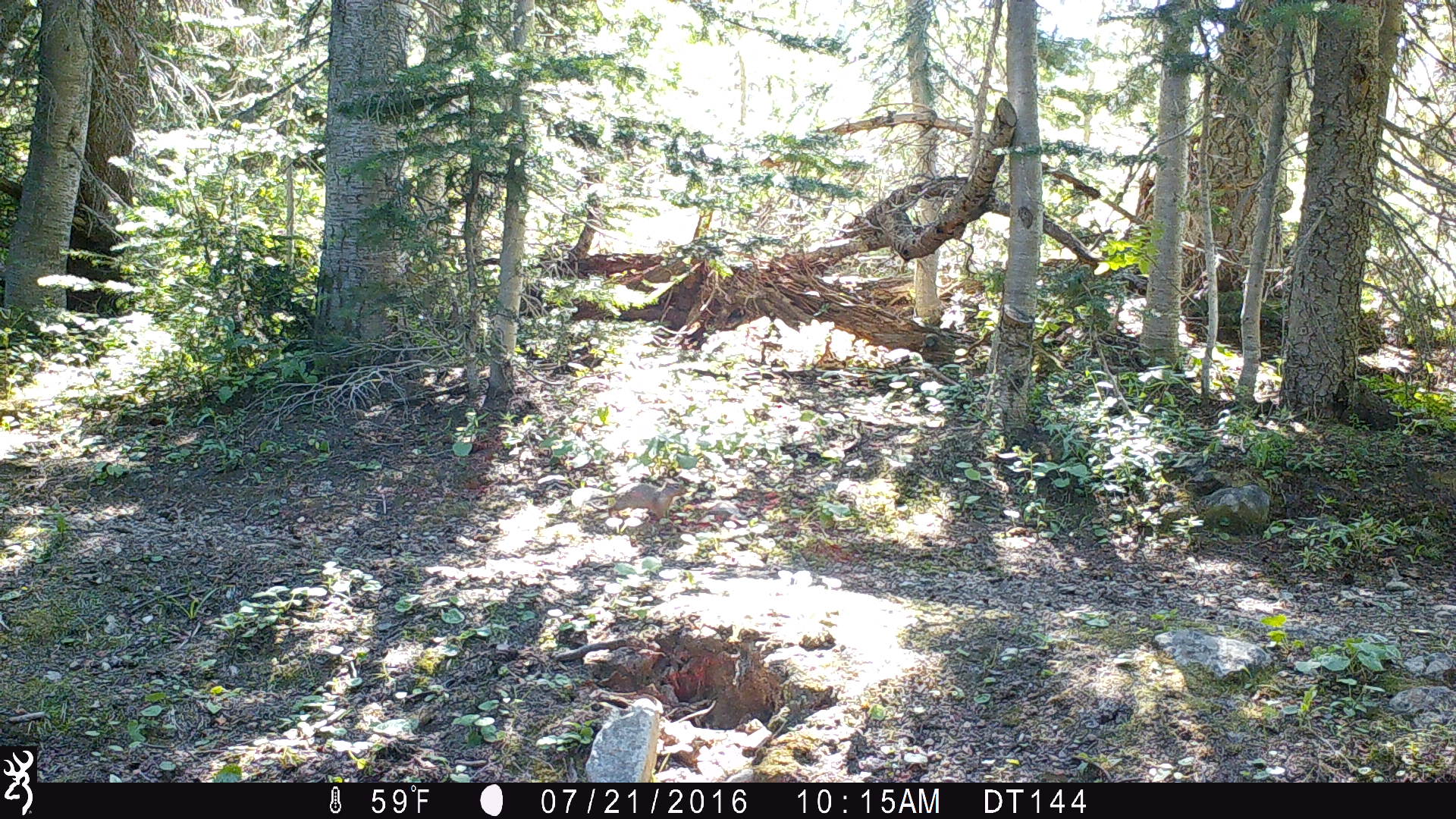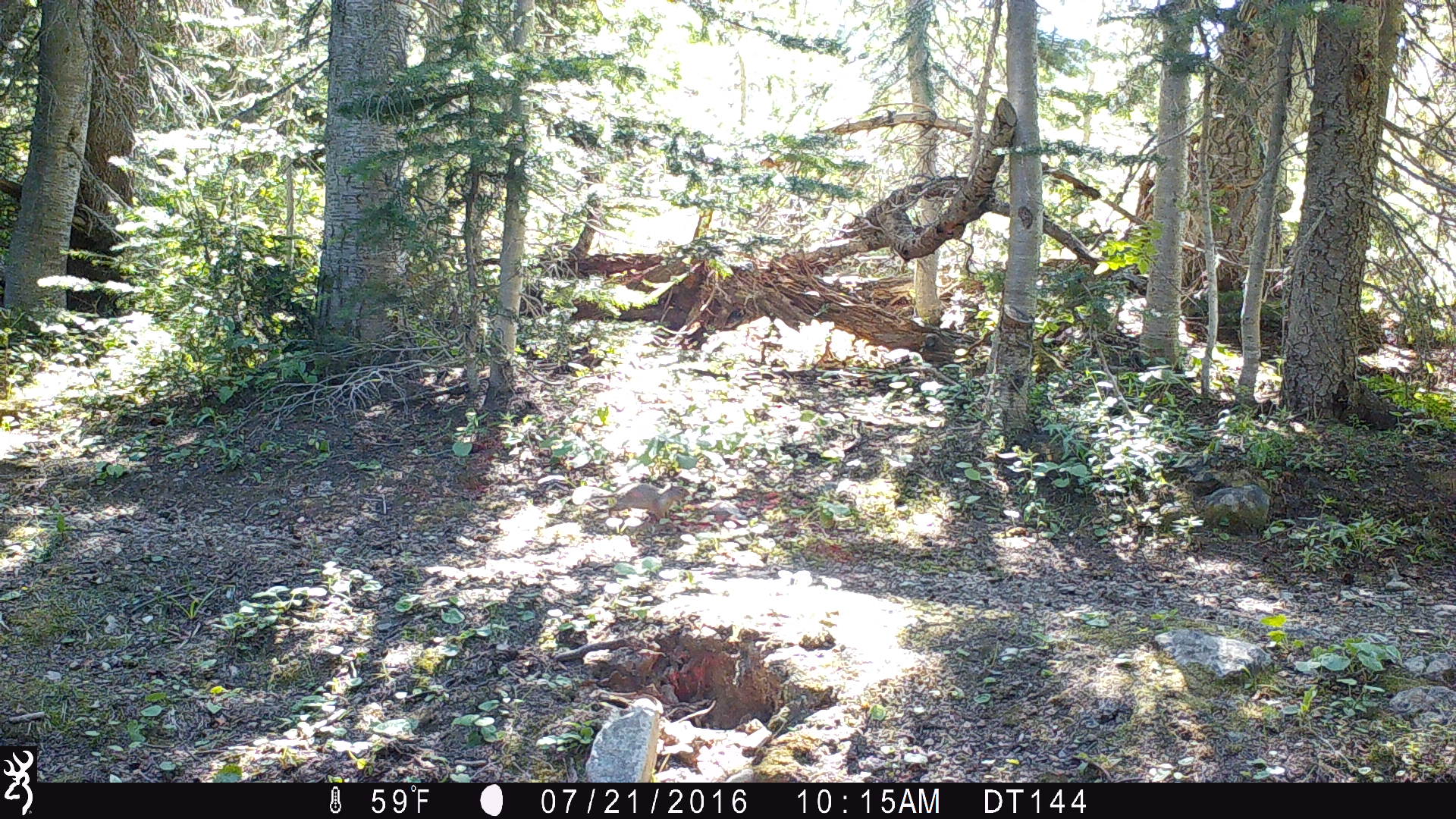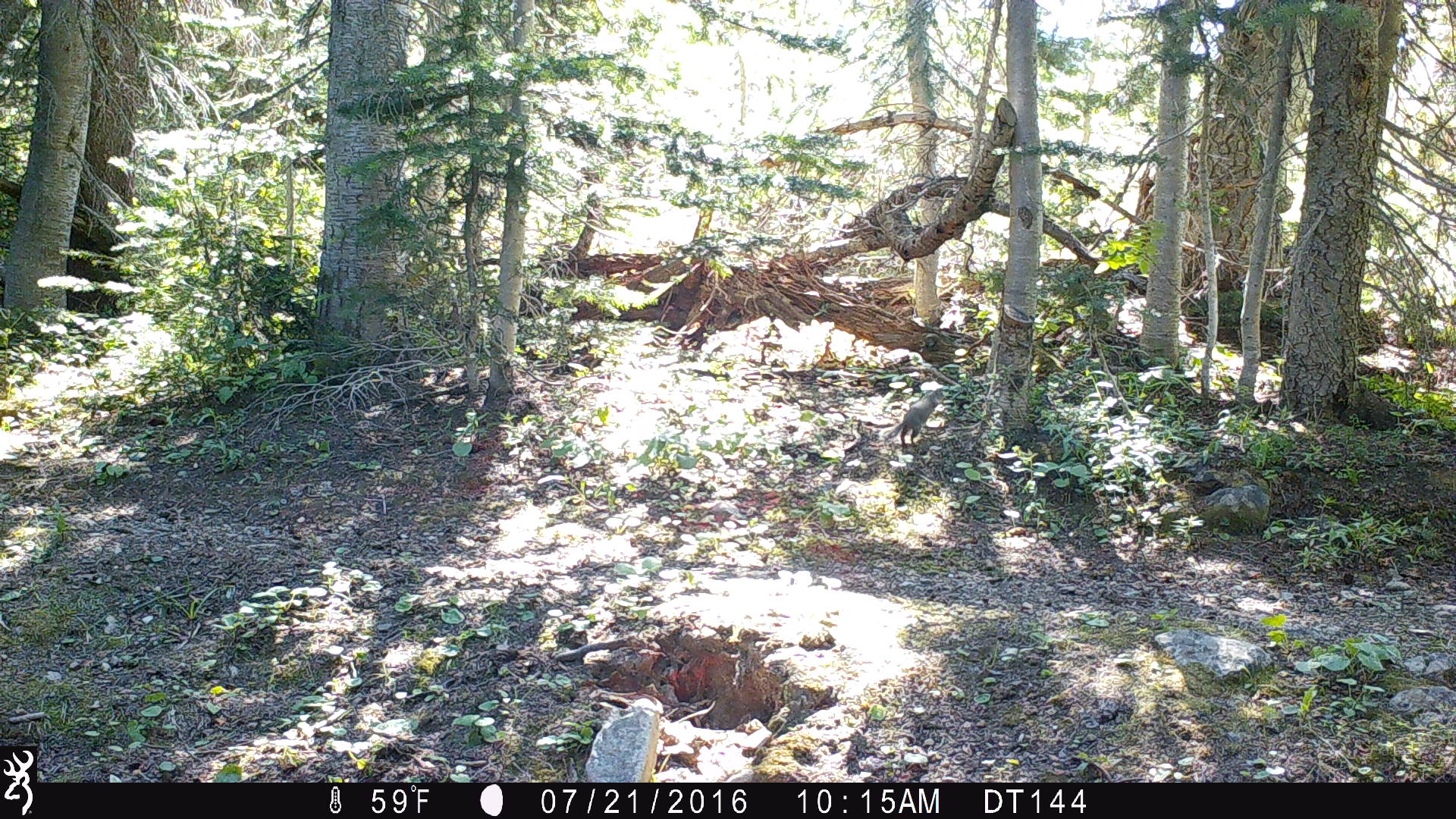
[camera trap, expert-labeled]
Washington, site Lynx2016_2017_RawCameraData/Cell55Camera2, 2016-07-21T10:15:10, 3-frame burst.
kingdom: Animalia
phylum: Chordata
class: Mammalia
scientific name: Mammalia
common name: small mammal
Small mammal (Mammalia). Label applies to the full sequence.